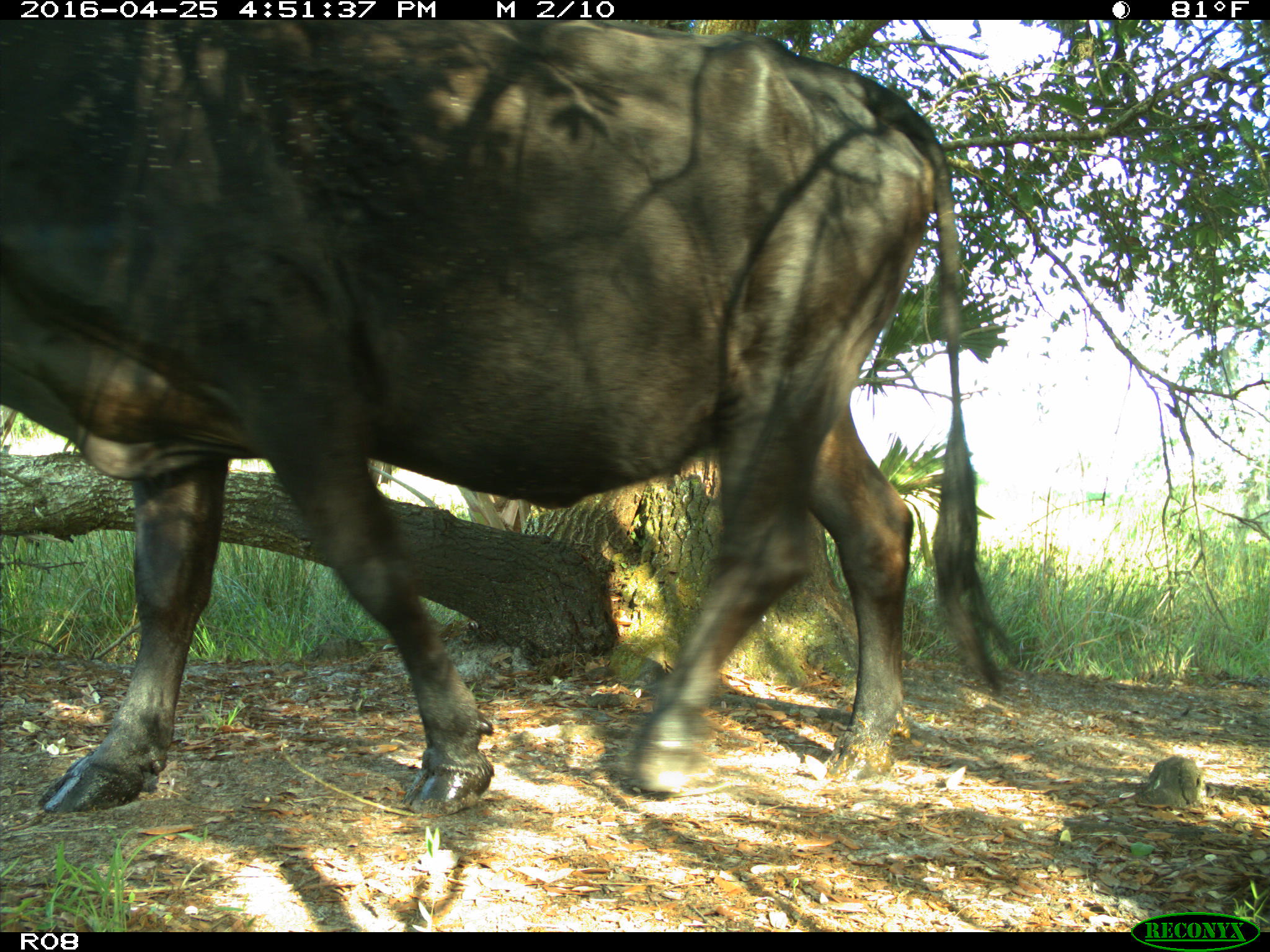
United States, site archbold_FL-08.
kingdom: Animalia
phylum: Chordata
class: Mammalia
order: Artiodactyla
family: Bovidae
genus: Bos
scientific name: Bos taurus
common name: domestic cow